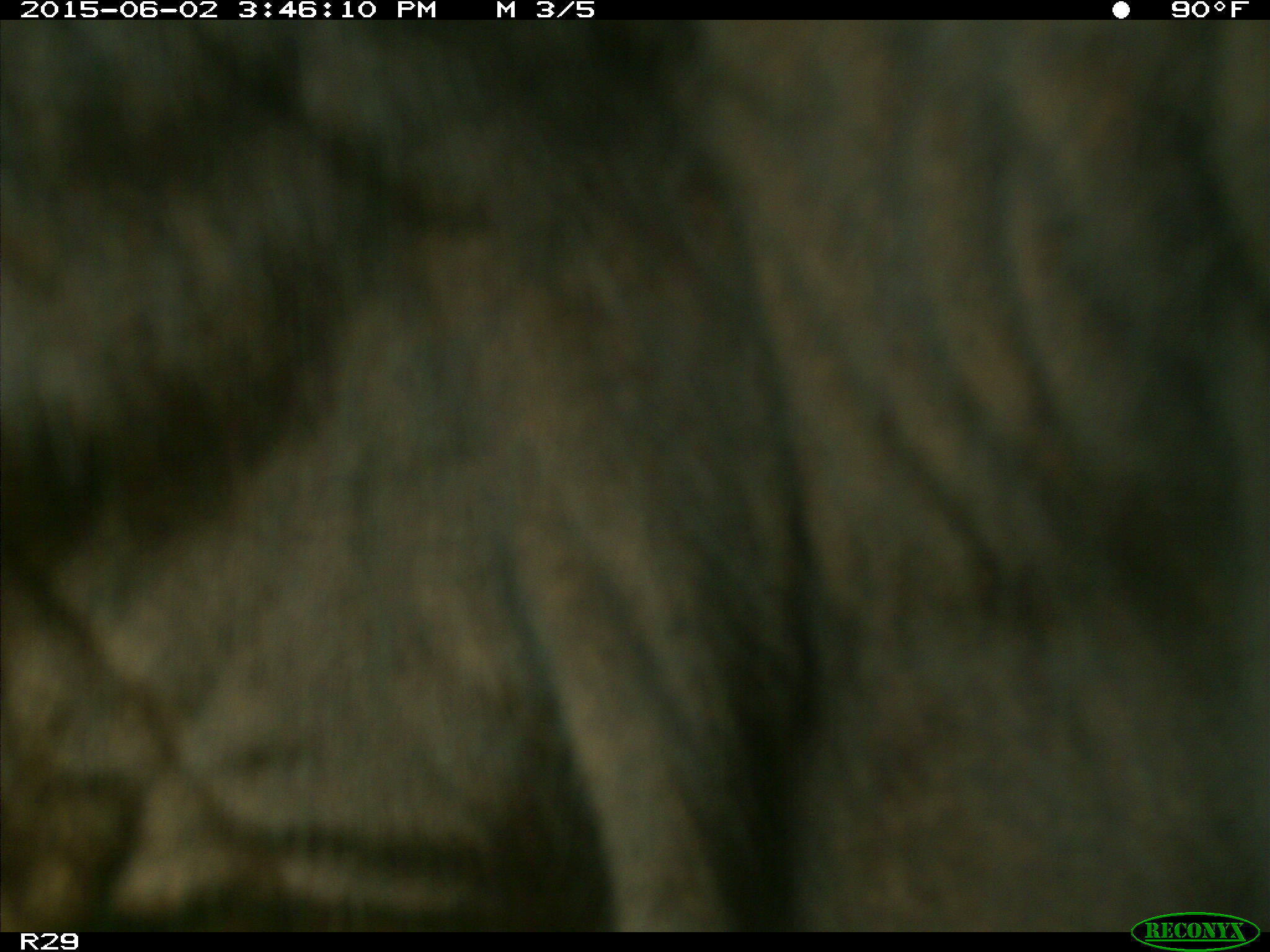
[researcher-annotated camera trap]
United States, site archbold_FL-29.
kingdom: Animalia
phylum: Chordata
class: Mammalia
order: Artiodactyla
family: Bovidae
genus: Bos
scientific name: Bos taurus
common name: domestic cow